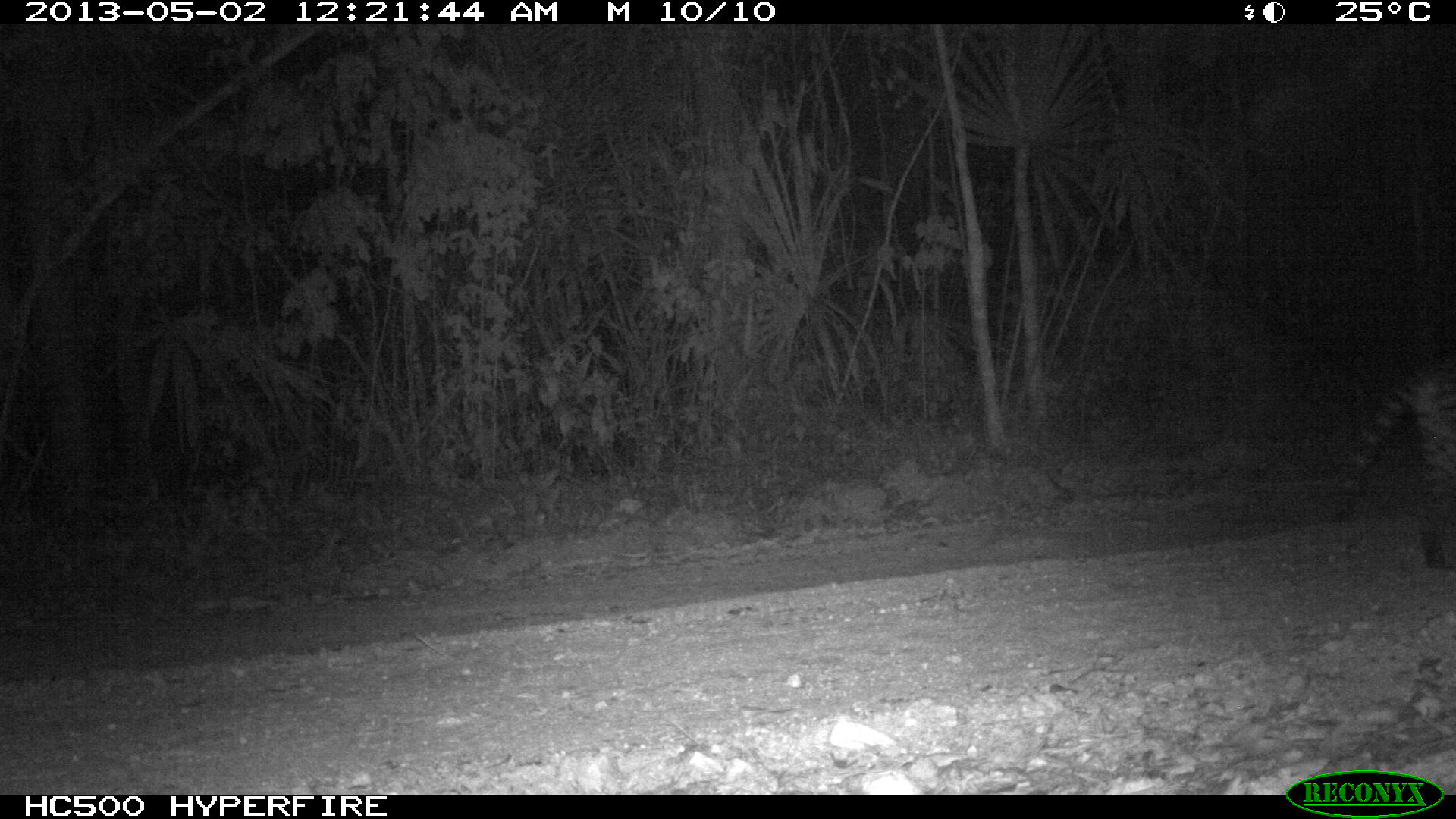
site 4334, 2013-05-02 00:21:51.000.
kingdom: Animalia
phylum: Chordata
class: Mammalia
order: Carnivora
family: Felidae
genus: Leopardus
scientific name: Leopardus pardalis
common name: ocelot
Leopardus pardalis (ocelot), count 1, sex female.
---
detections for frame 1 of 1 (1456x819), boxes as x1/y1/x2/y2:
leopardus pardalis: 1317/352/1455/572